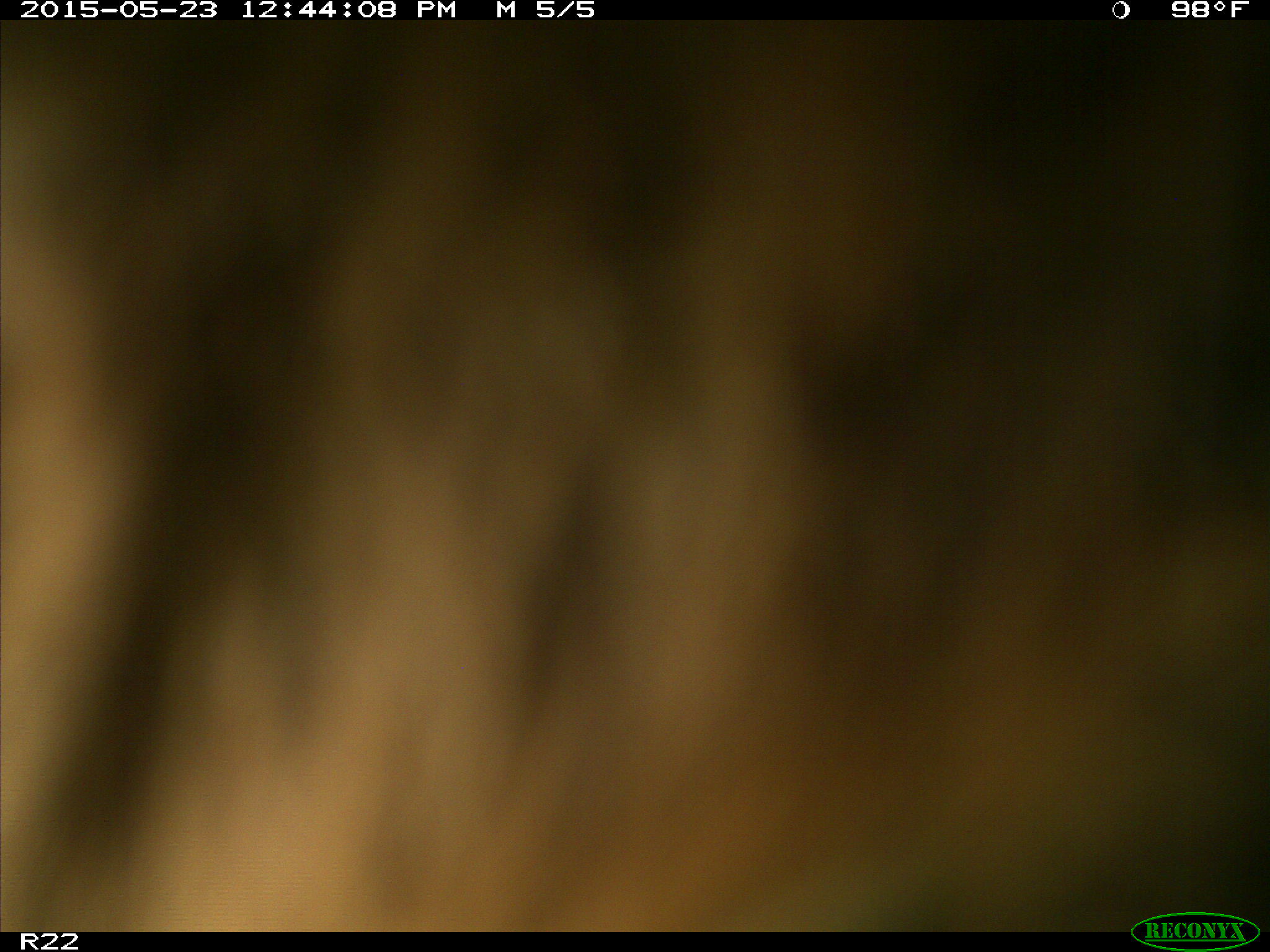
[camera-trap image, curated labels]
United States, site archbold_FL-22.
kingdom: Animalia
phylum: Chordata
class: Mammalia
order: Artiodactyla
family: Bovidae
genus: Bos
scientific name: Bos taurus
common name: domestic cow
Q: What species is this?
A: Bos taurus (domestic cow).